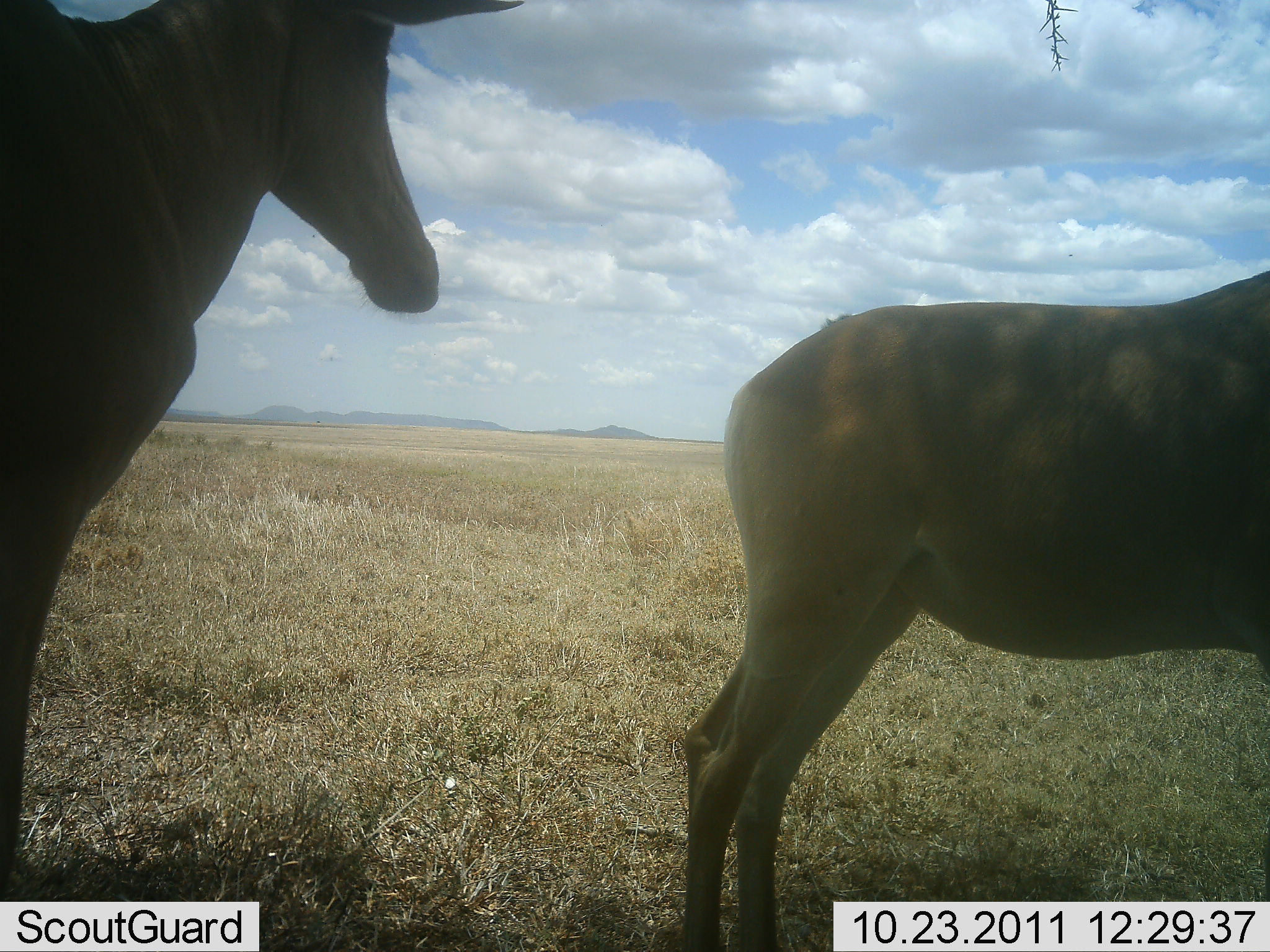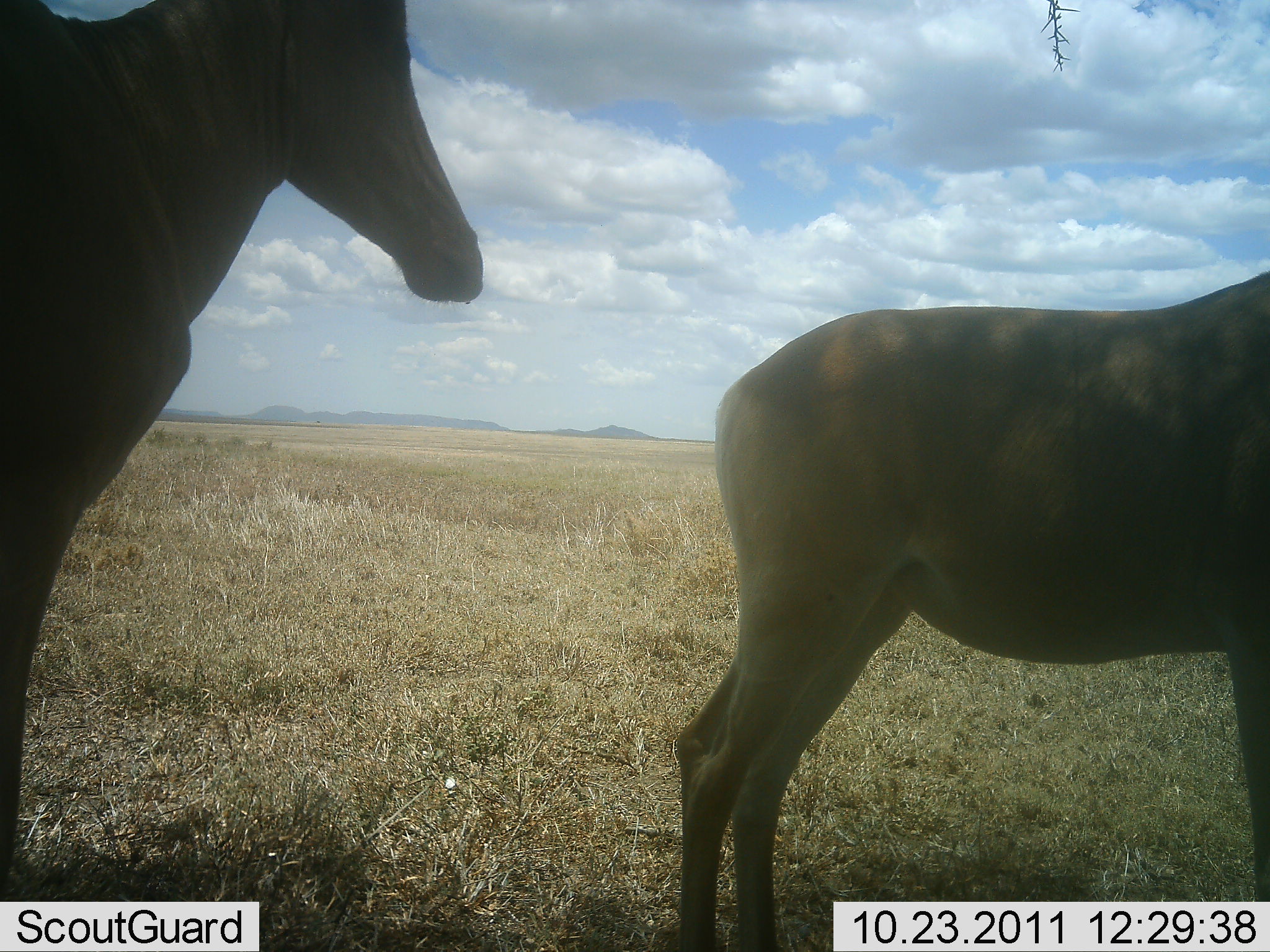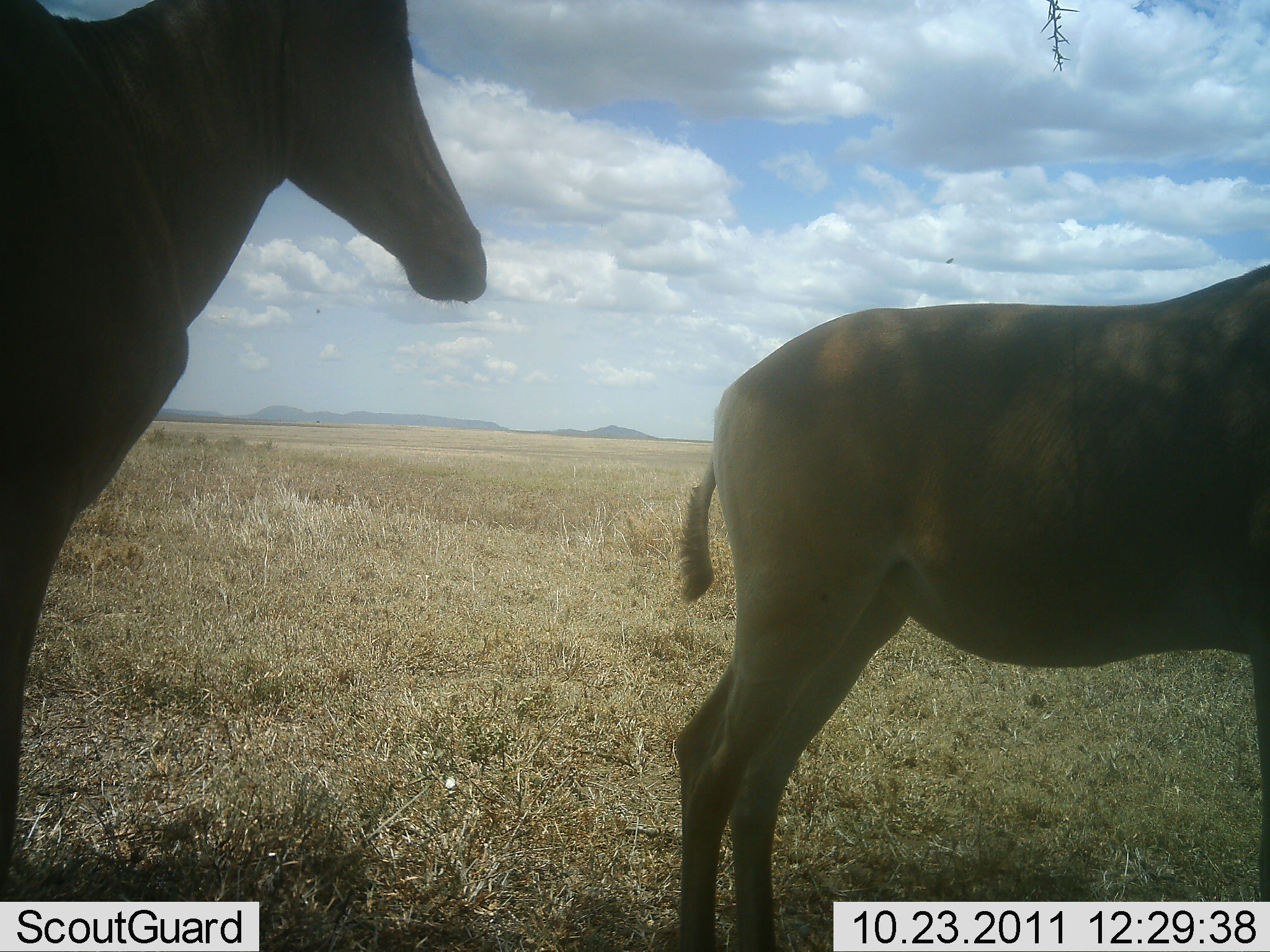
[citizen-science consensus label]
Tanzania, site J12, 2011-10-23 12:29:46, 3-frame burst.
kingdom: Animalia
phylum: Chordata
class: Mammalia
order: Artiodactyla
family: Bovidae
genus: Alcelaphus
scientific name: Alcelaphus buselaphus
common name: hartebeest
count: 2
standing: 100%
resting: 0%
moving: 0%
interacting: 0%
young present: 7%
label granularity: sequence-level